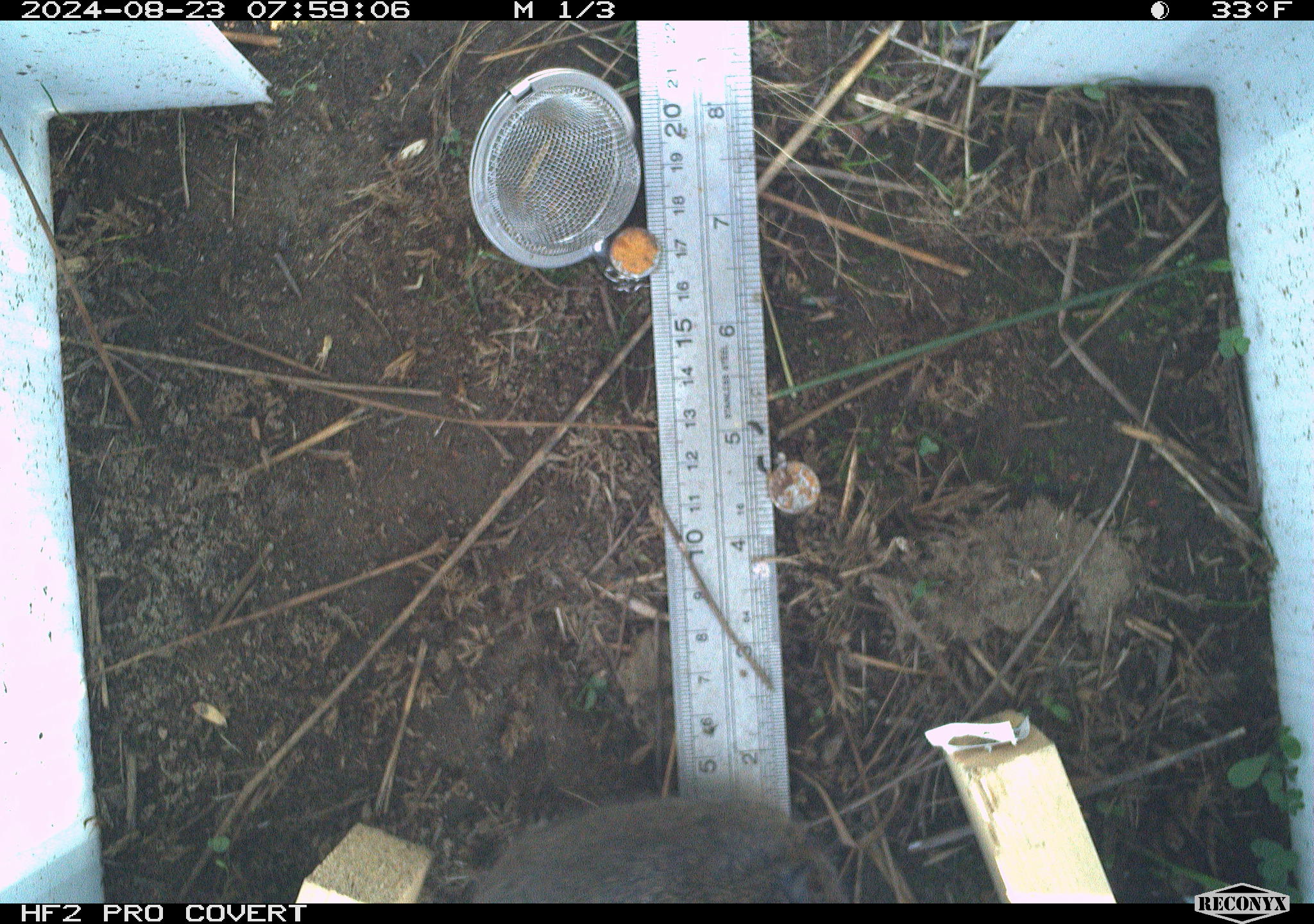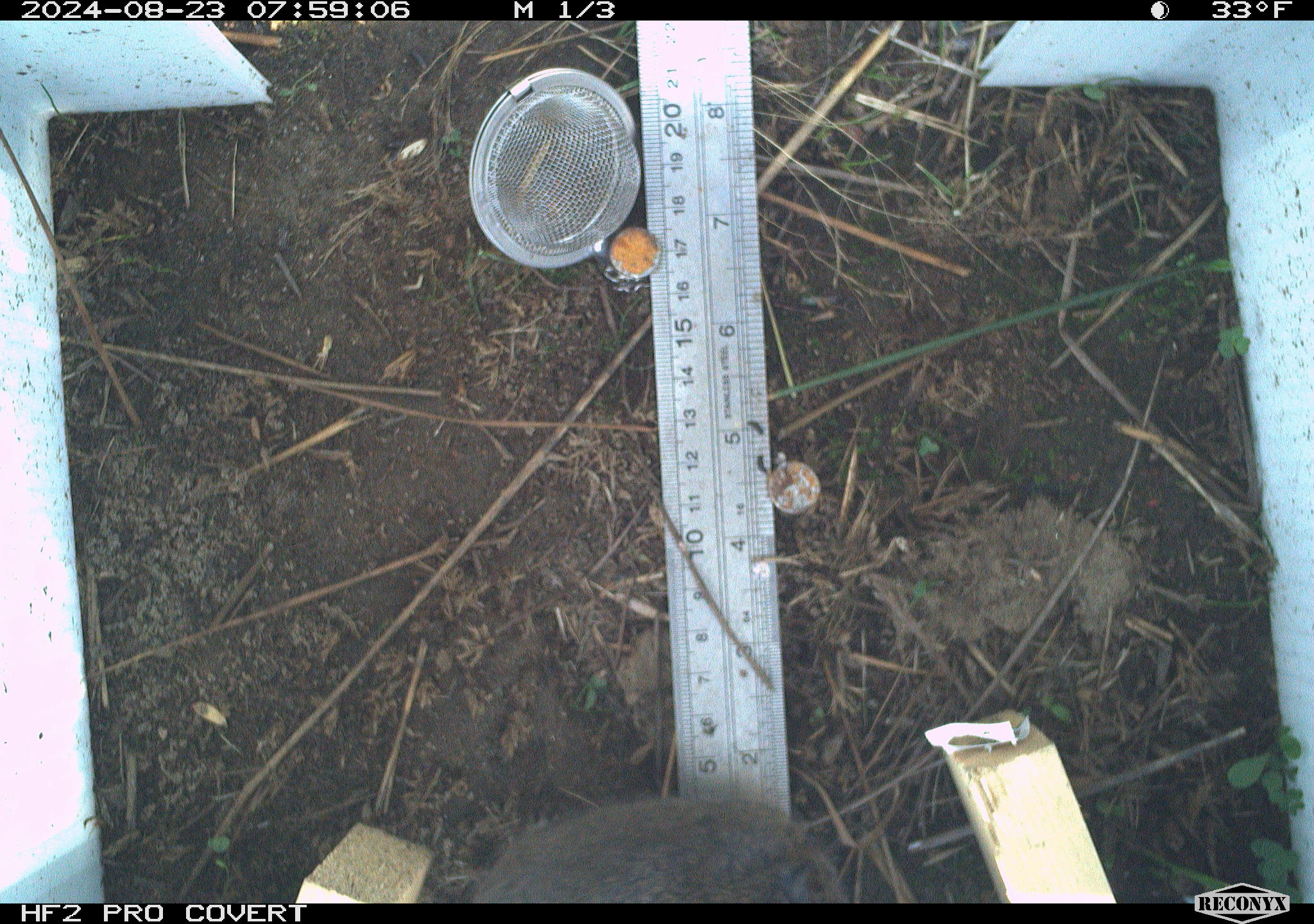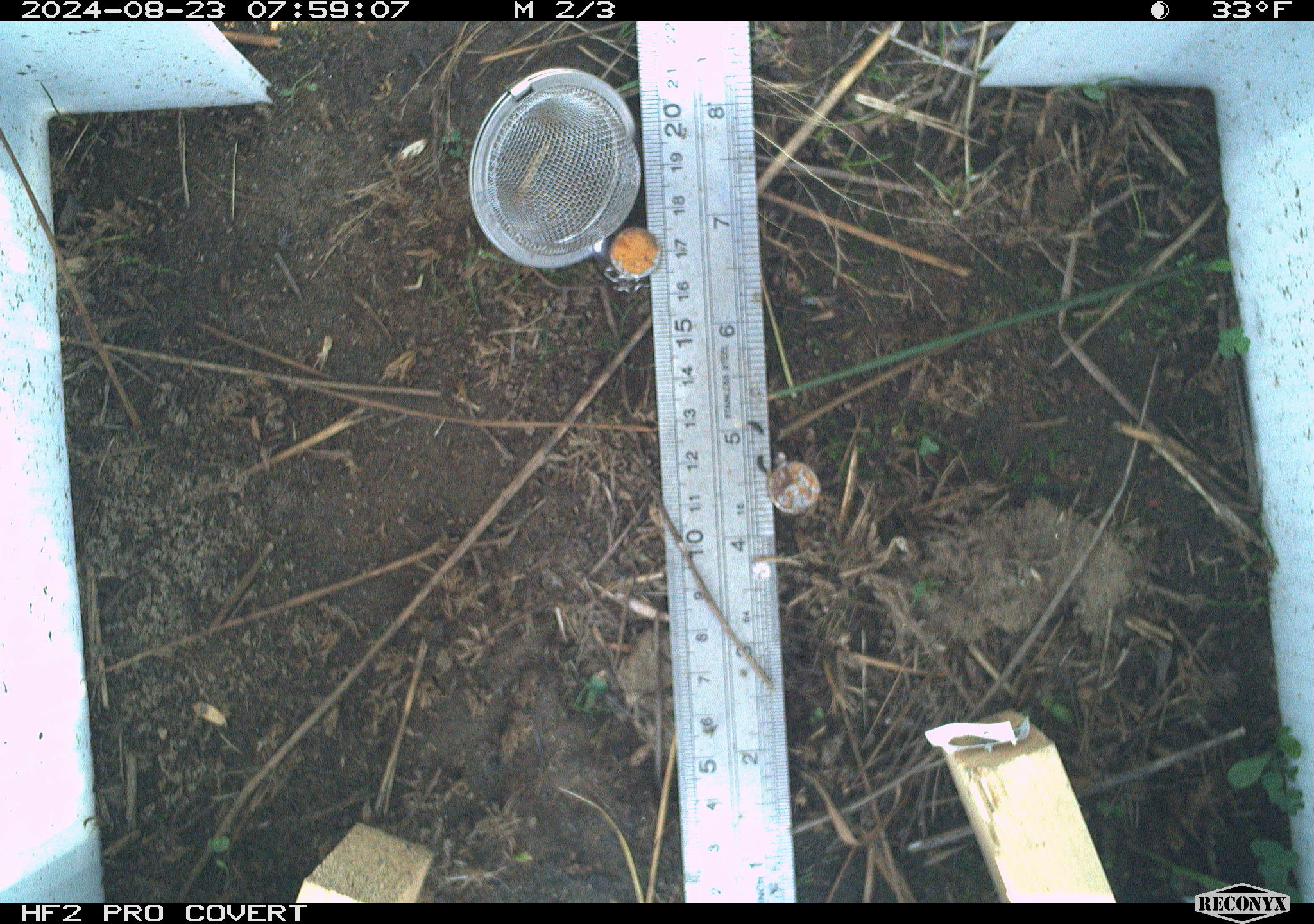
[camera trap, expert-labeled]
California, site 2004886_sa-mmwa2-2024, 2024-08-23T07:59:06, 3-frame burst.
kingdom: Animalia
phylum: Chordata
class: Mammalia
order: Rodentia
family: Cricetidae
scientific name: Arvicolinae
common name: voles, lemmings, and muskrats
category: arvicolinae subfamily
Arvicolinae subfamily (voles, lemmings, and muskrats) (Arvicolinae).